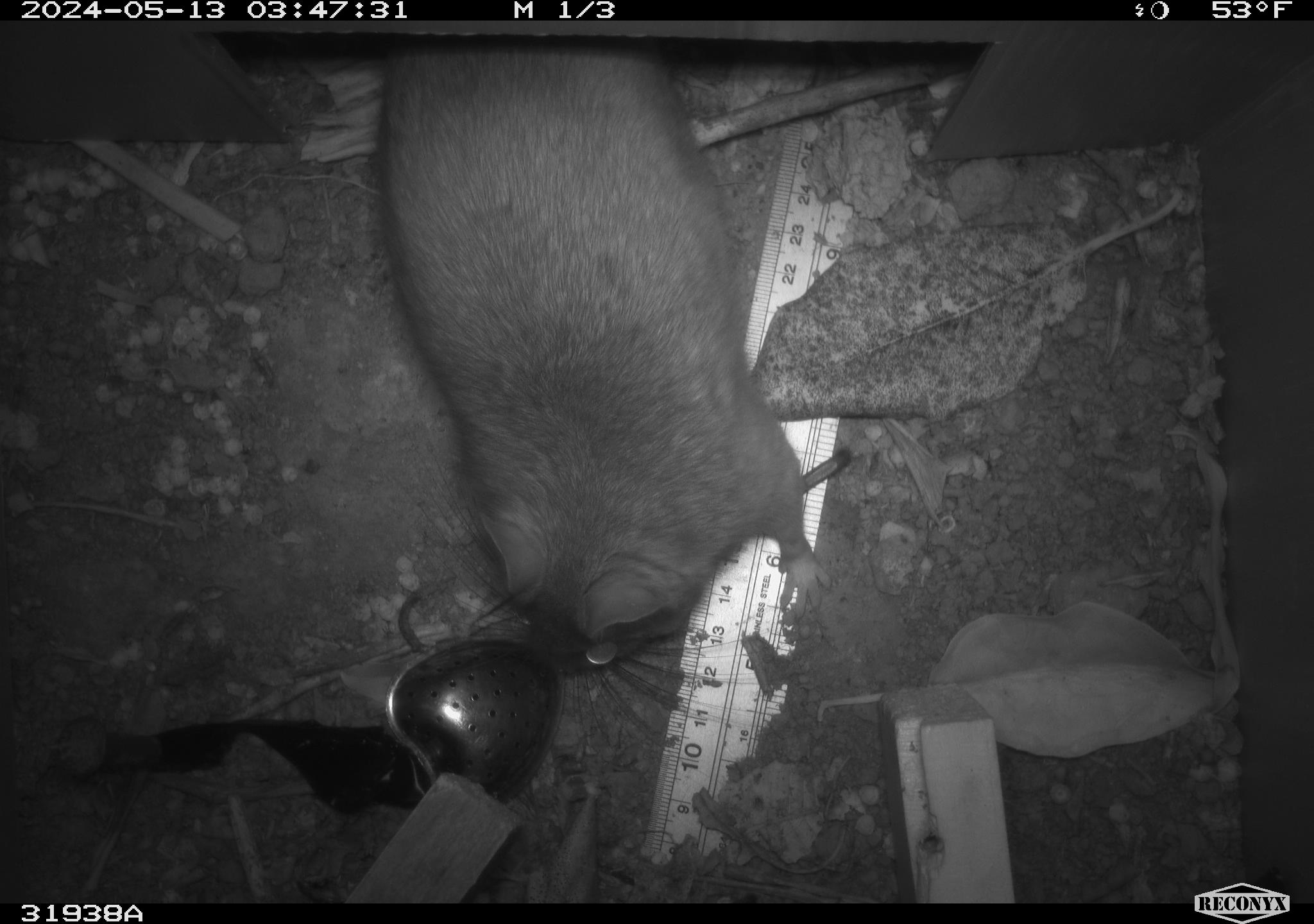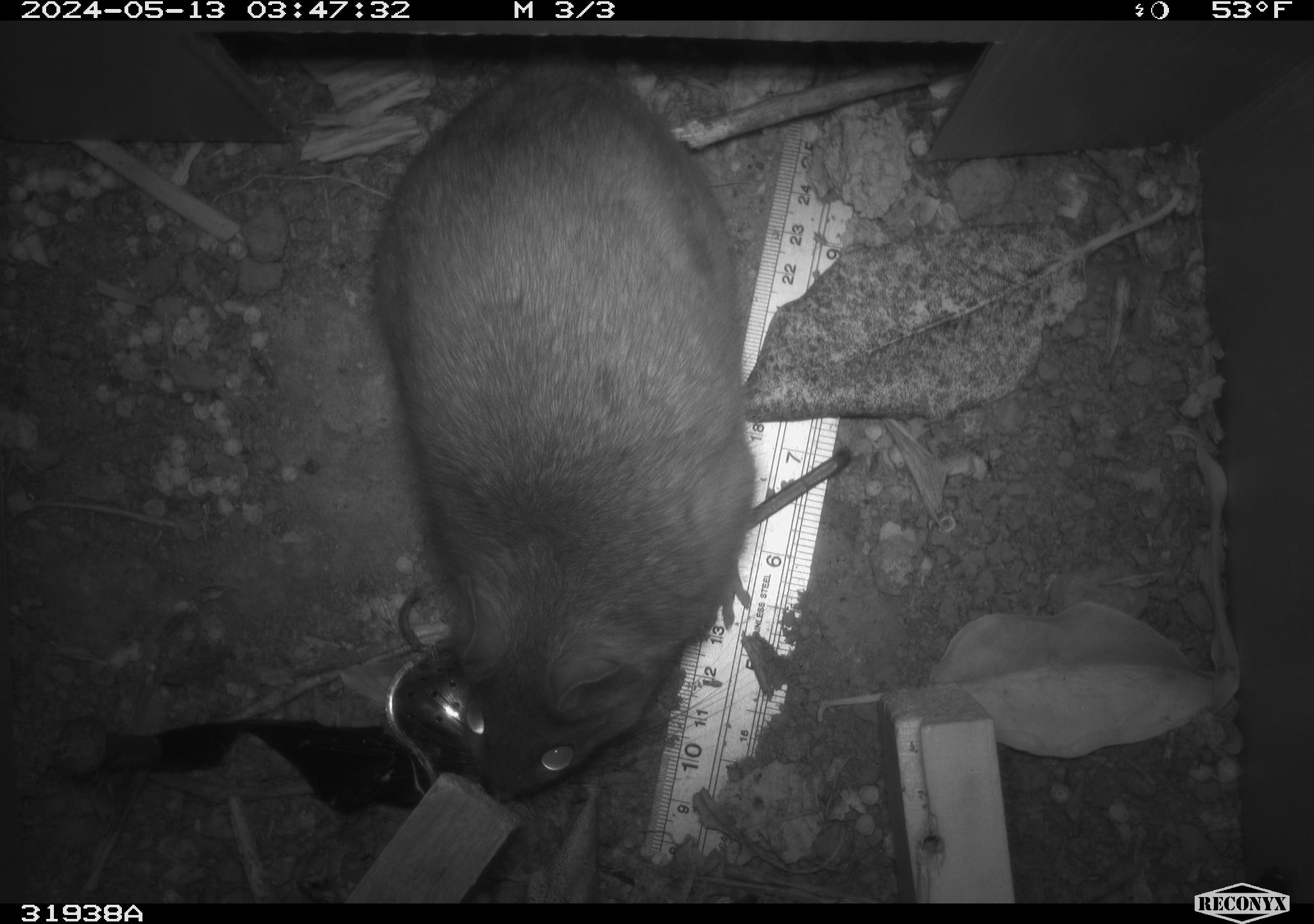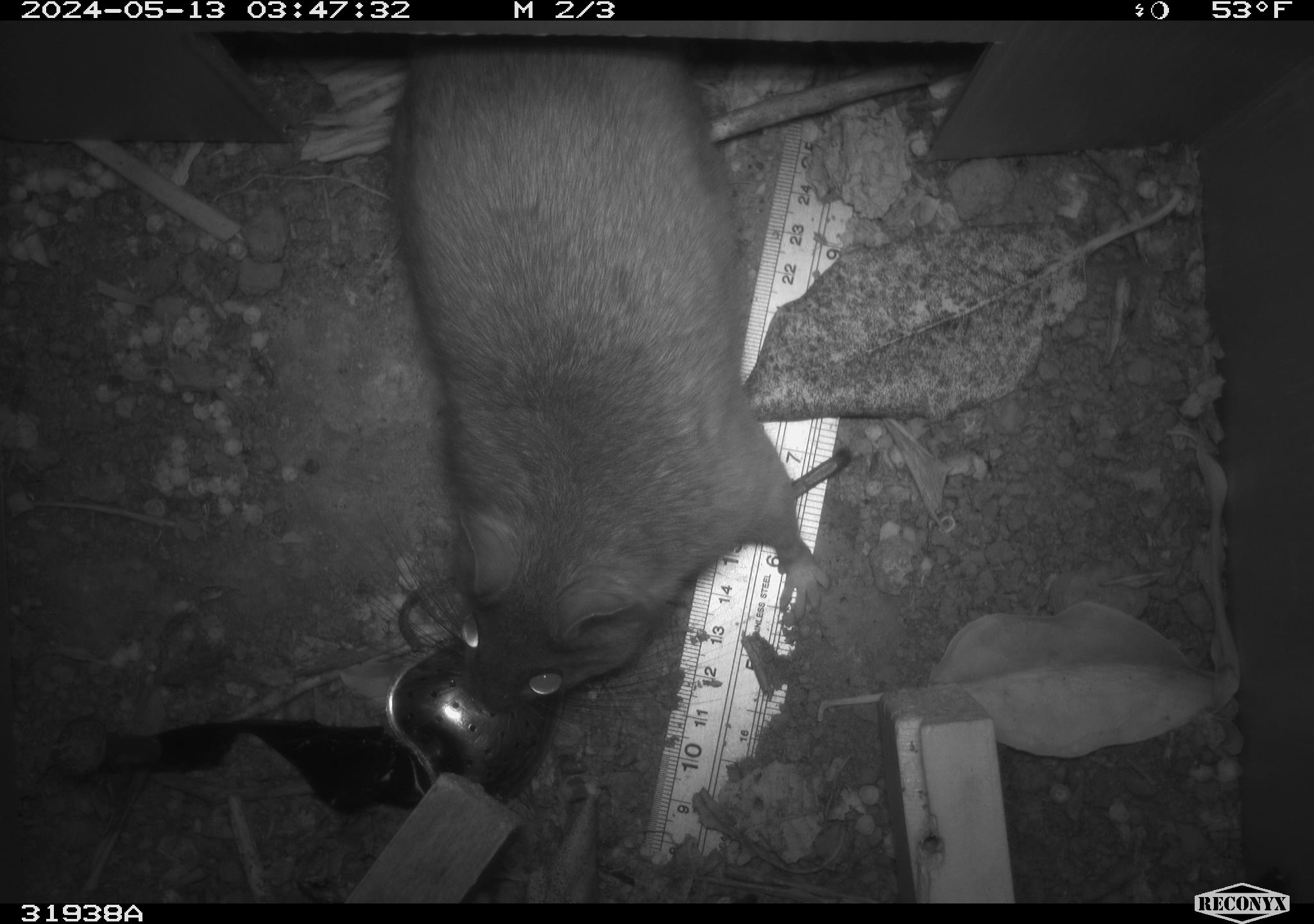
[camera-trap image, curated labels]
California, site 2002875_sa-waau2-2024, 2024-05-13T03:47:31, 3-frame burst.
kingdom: Animalia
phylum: Chordata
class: Mammalia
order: Rodentia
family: Cricetidae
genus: Neotoma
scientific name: Neotoma fuscipes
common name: dusky-footed woodrat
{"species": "dusky-footed woodrat (Neotoma fuscipes)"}